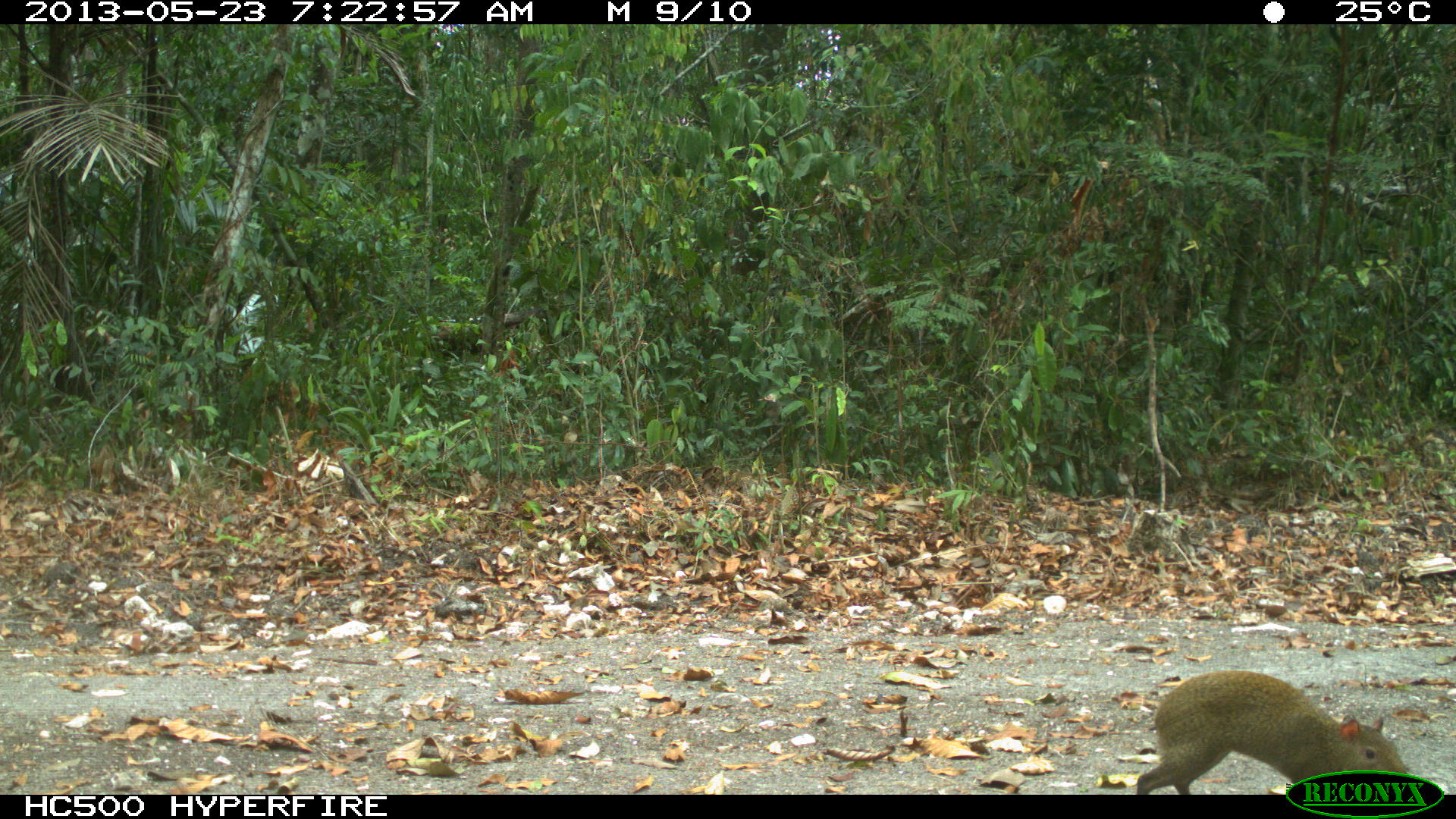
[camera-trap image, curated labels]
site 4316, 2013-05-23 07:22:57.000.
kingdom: Animalia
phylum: Chordata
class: Mammalia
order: Rodentia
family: Dasyproctidae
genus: Dasyprocta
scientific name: Dasyprocta punctata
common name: central american agouti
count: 1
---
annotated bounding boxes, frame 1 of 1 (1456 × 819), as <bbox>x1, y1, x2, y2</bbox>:
dasyprocta punctata: <bbox>1136, 669, 1408, 794</bbox>